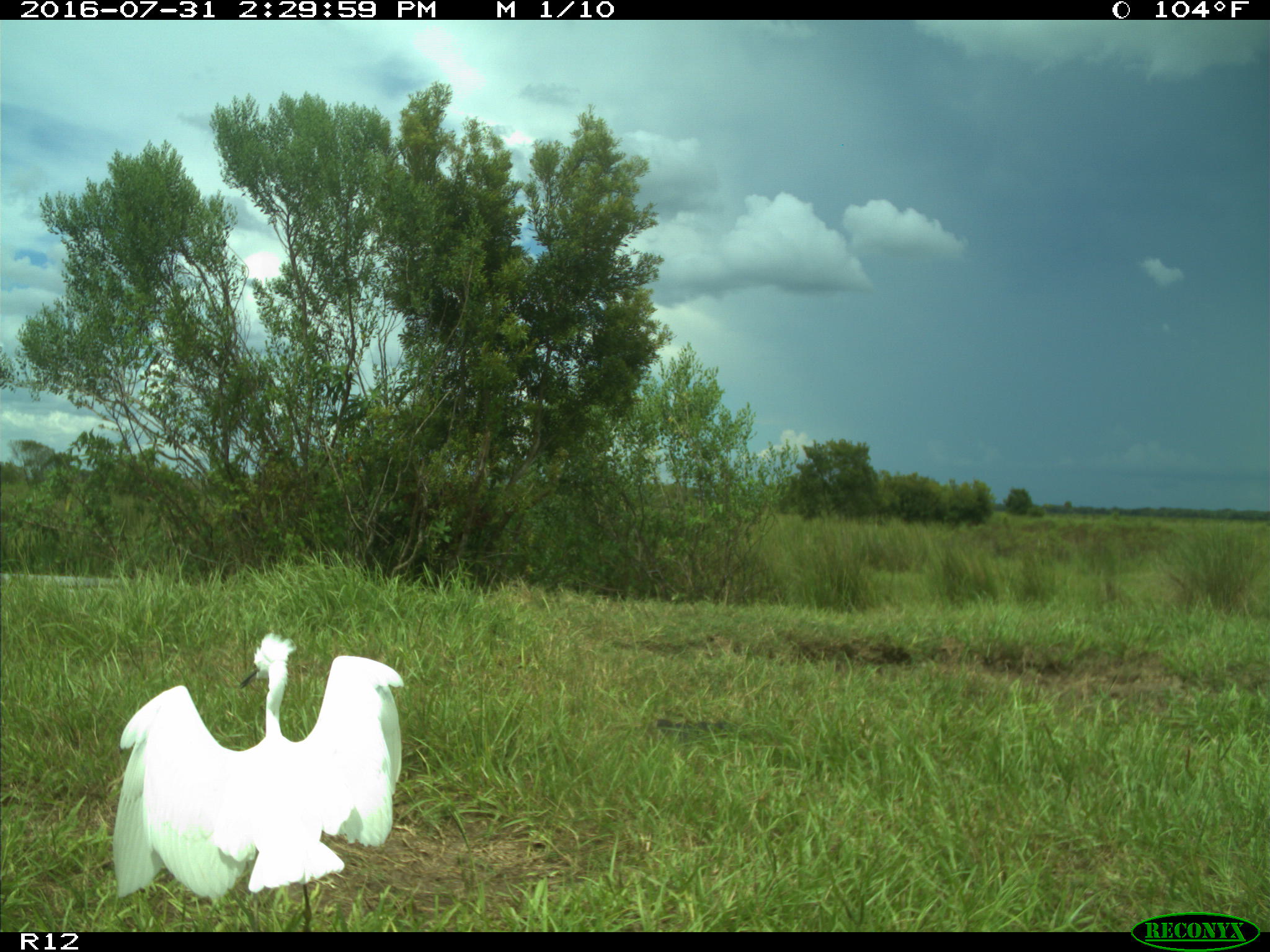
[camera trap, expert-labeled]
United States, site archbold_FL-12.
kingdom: Animalia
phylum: Chordata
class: Aves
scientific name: Aves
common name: birds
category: unidentified bird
Unidentified bird (birds) (Aves).